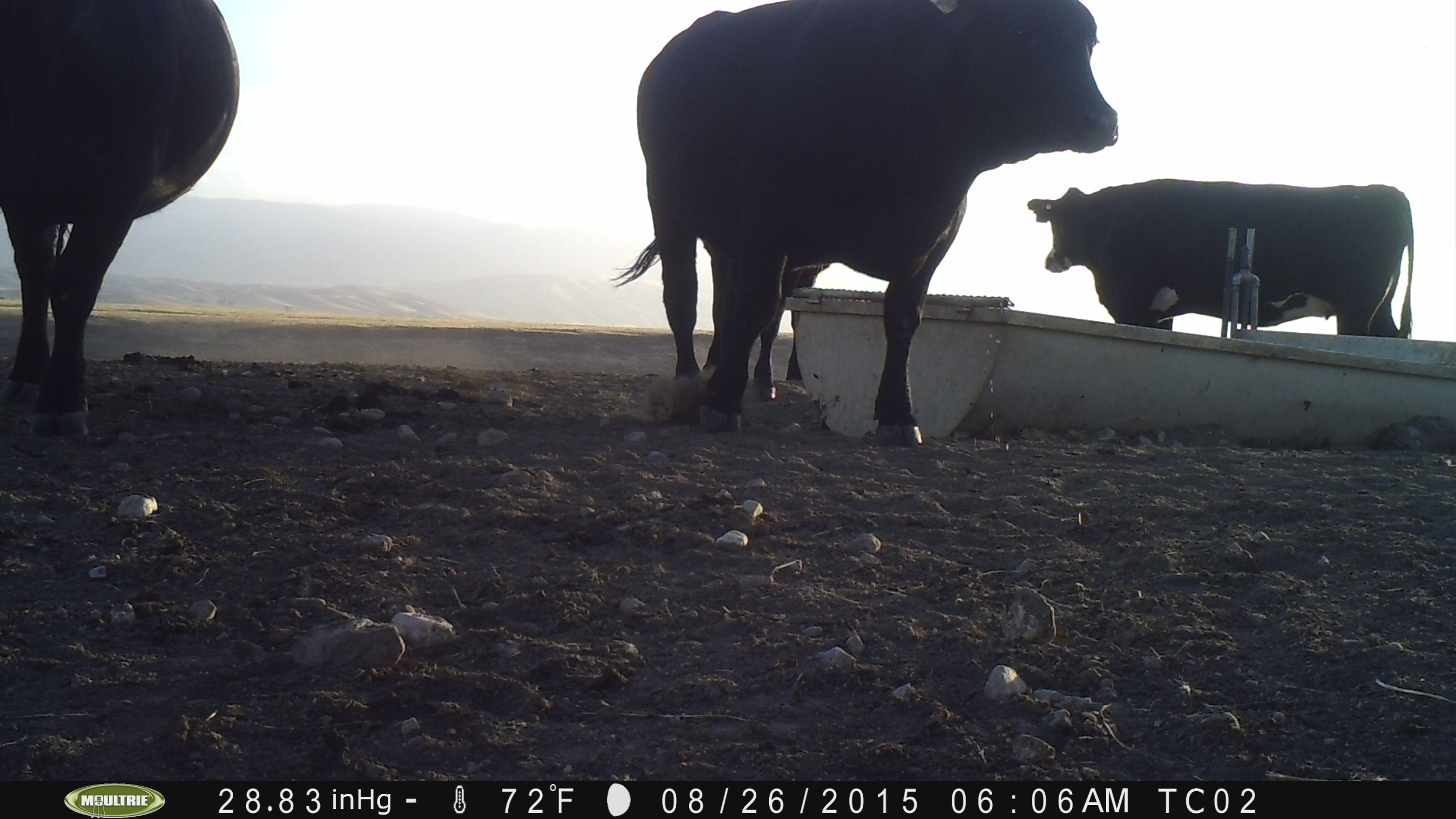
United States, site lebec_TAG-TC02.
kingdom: Animalia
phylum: Chordata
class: Mammalia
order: Artiodactyla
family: Bovidae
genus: Bos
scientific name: Bos taurus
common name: domestic cow